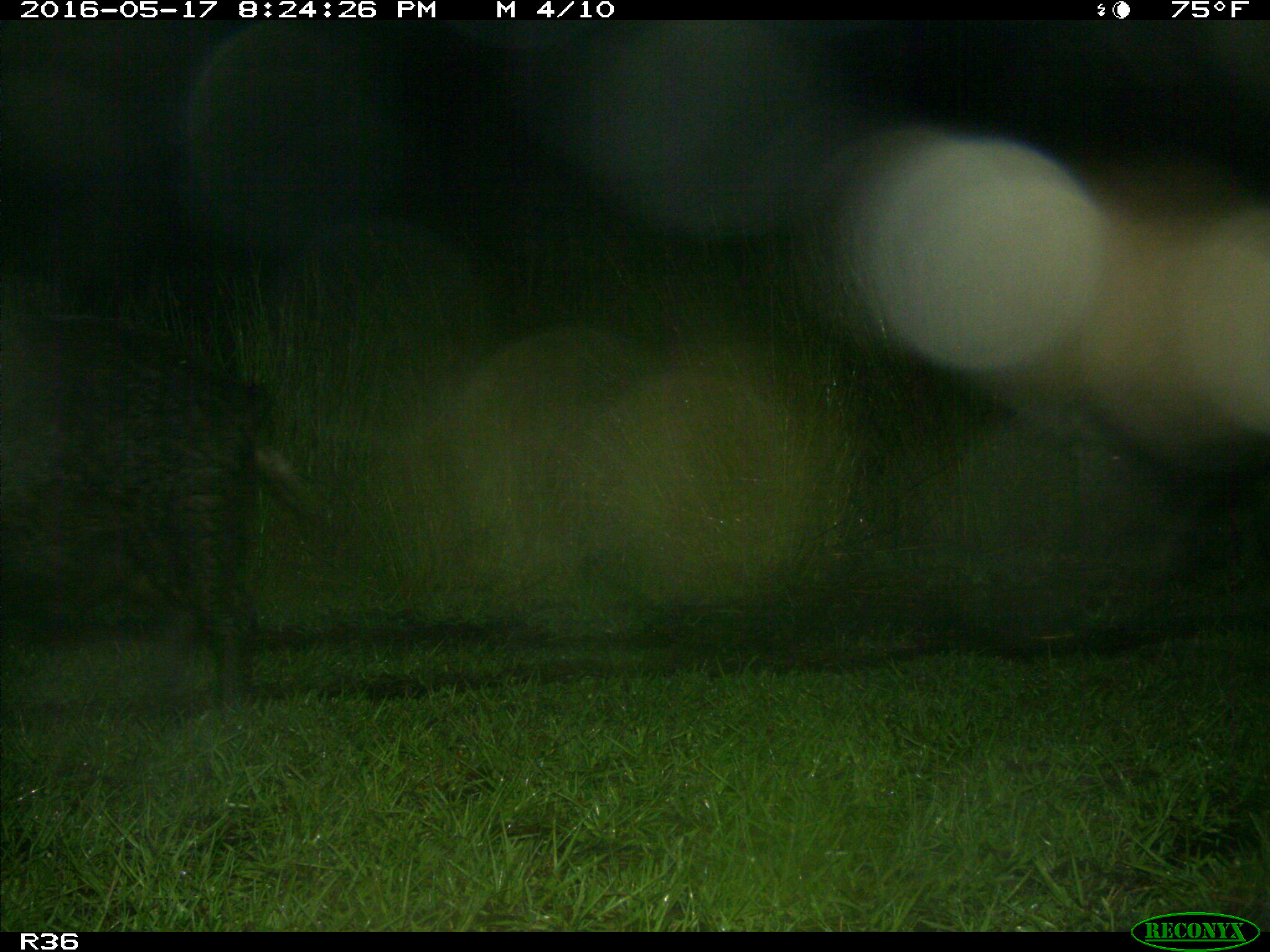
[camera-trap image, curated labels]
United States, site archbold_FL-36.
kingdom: Animalia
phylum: Chordata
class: Mammalia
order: Artiodactyla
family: Suidae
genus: Sus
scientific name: Sus scrofa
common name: wild boar